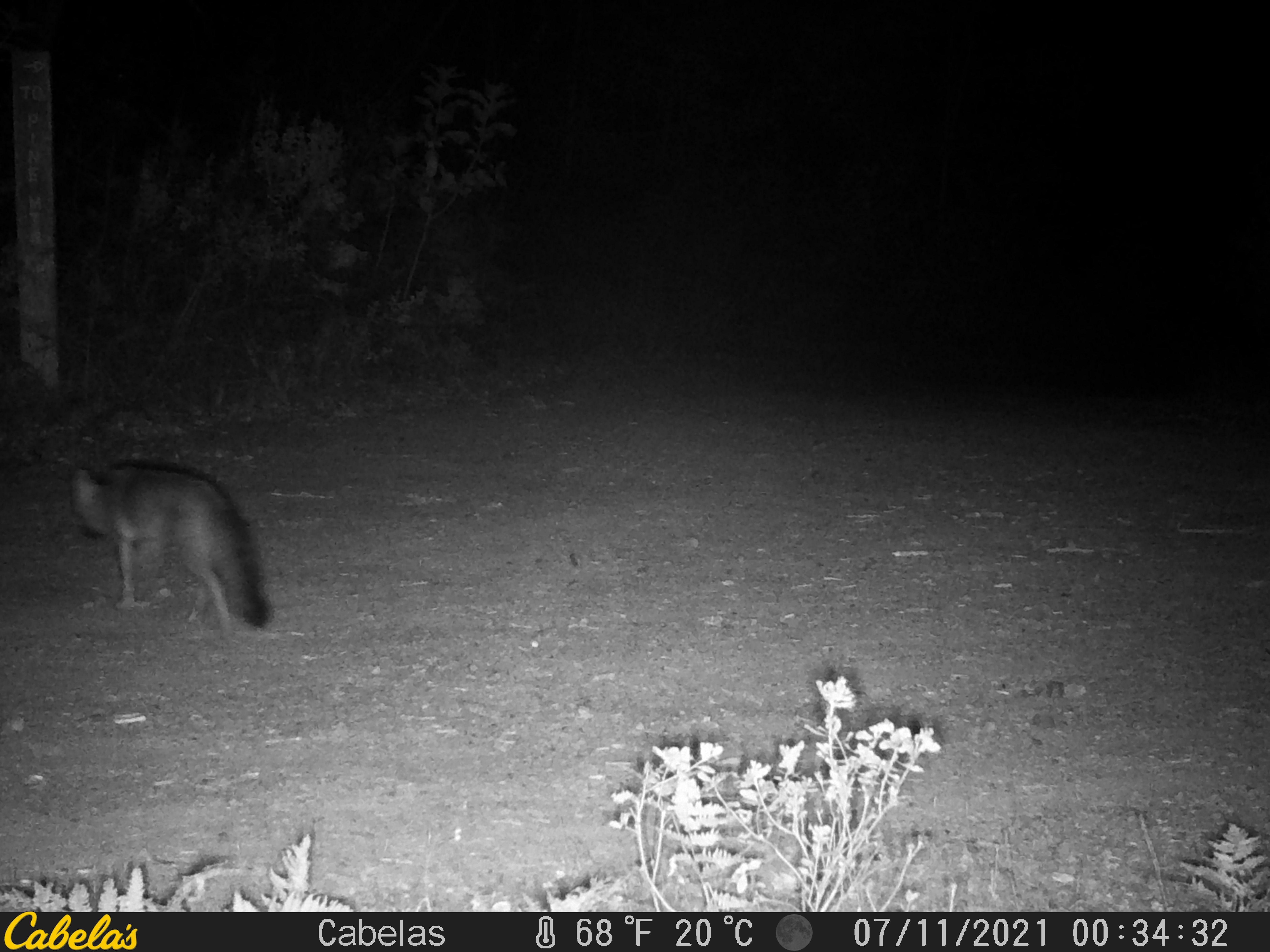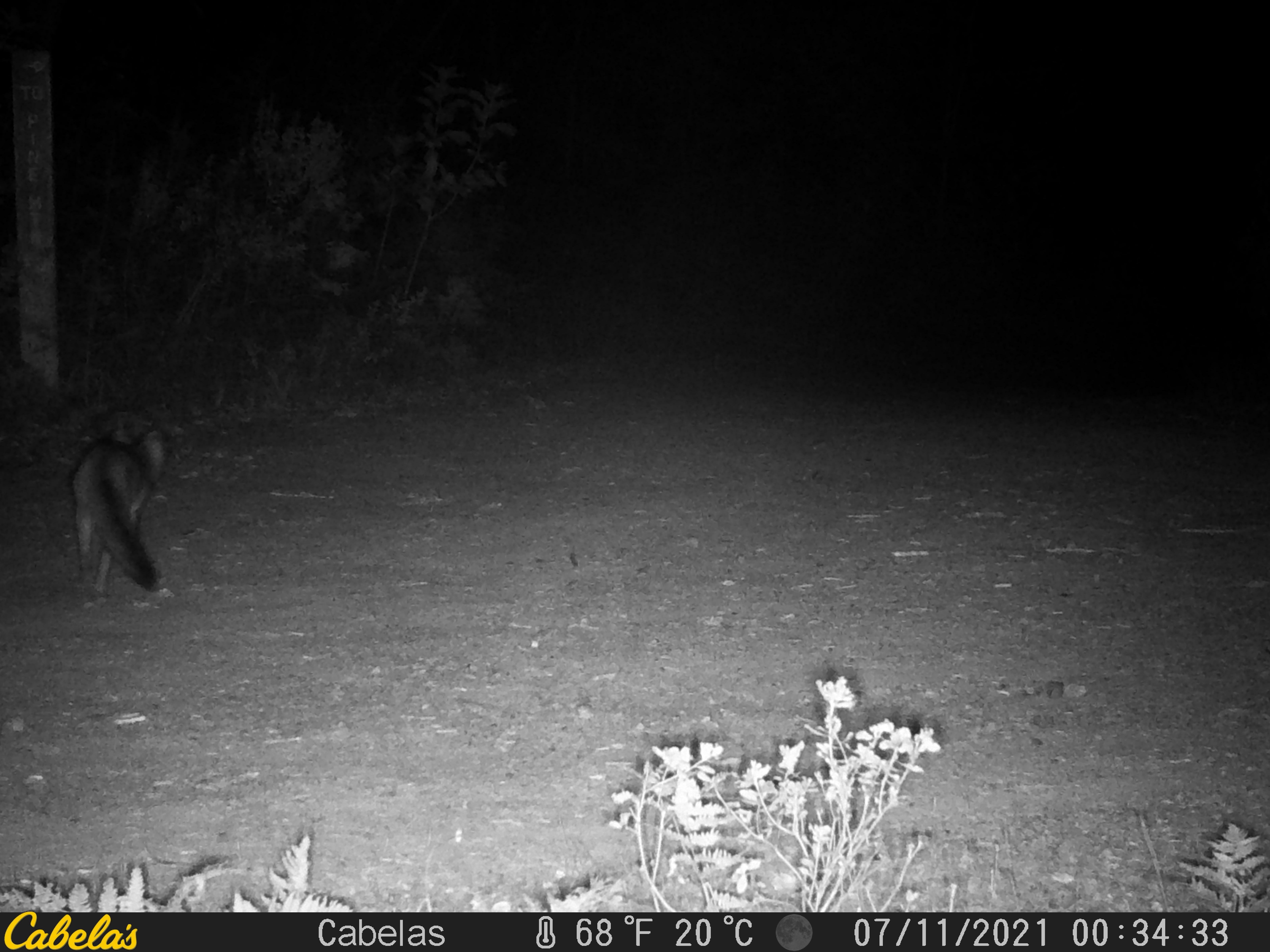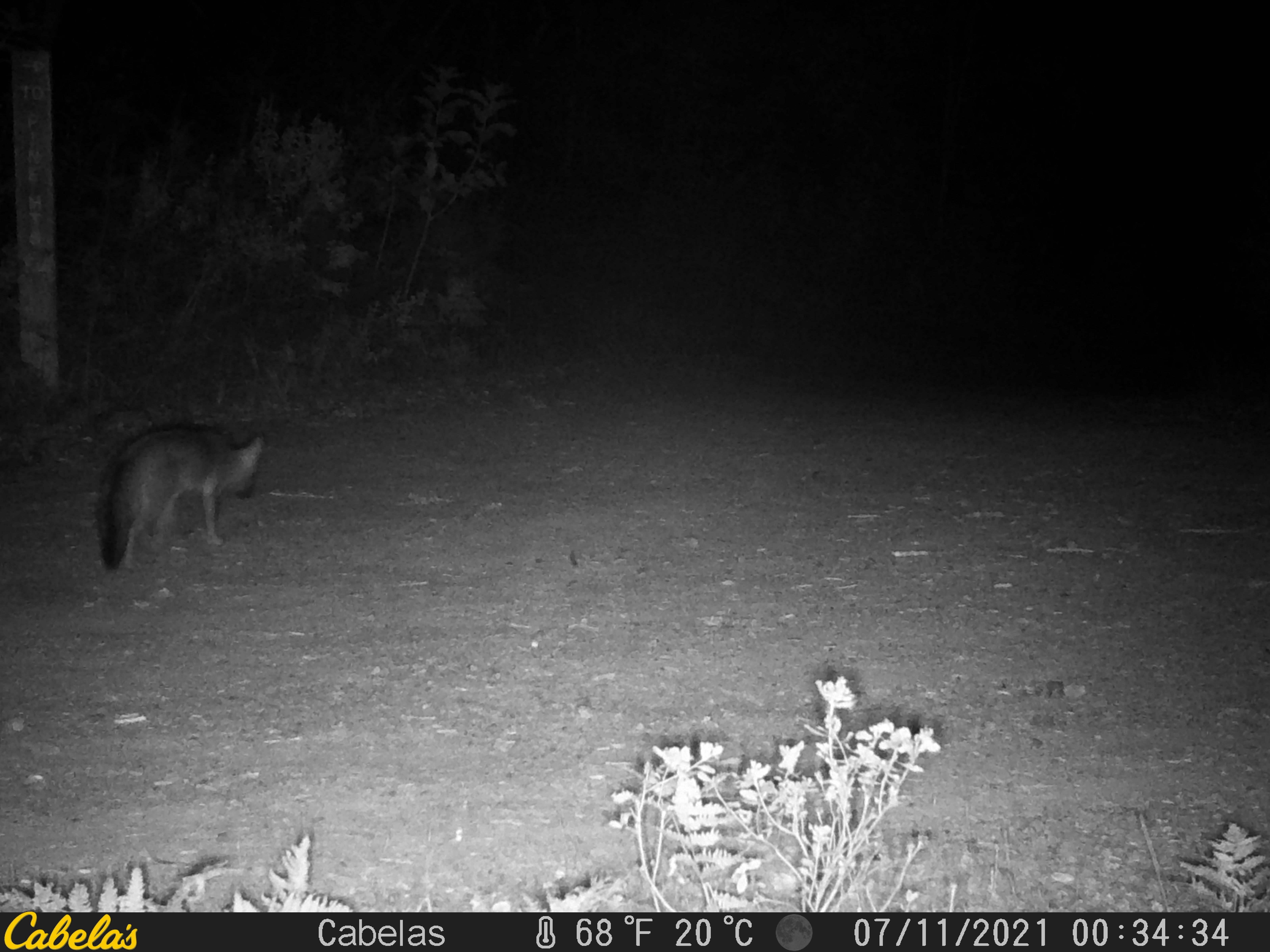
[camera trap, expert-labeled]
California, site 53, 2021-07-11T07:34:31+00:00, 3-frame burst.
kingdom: Animalia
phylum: Chordata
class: Mammalia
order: Carnivora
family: Canidae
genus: Urocyon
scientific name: Urocyon cinereoargenteus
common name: gray fox